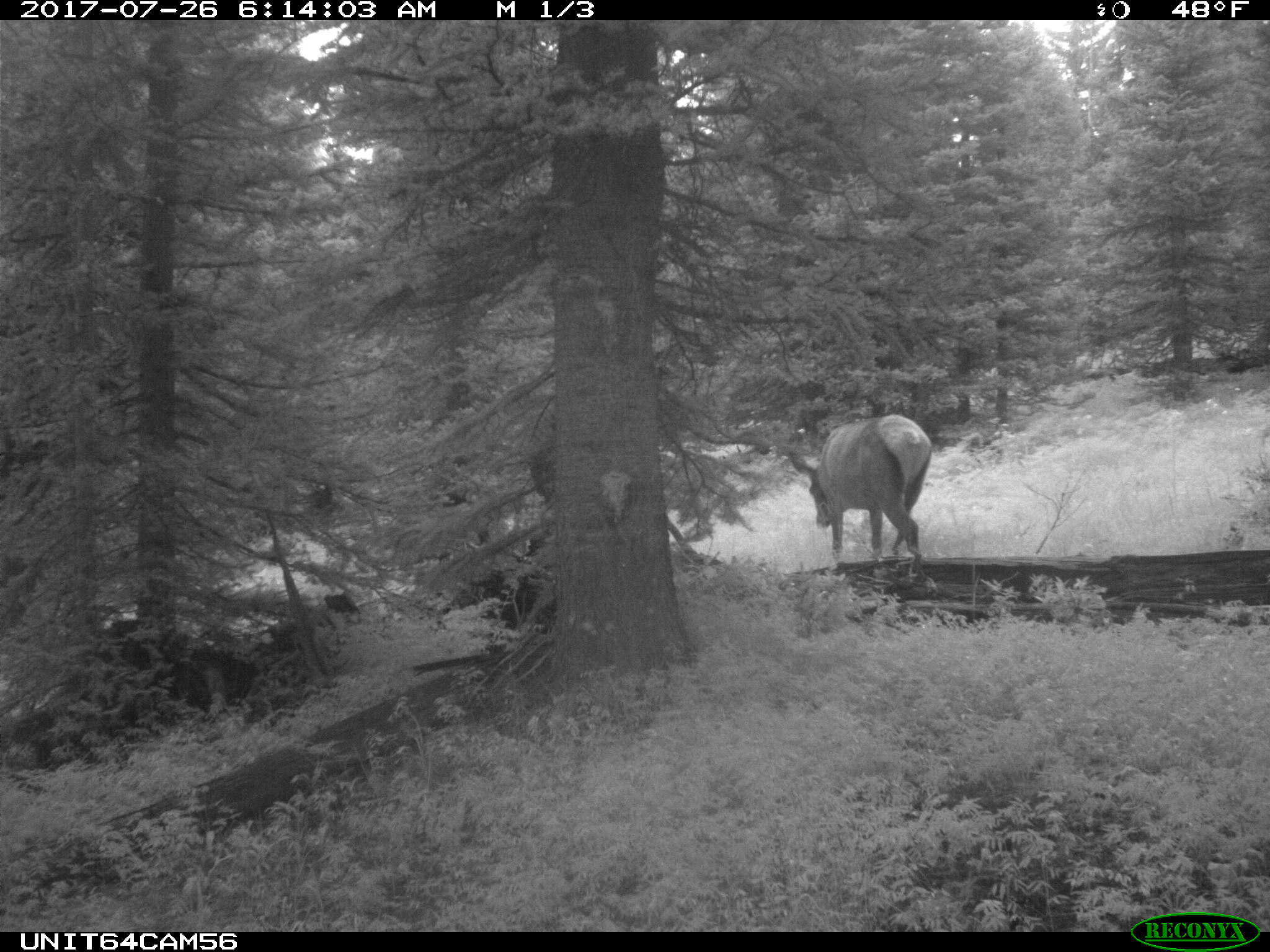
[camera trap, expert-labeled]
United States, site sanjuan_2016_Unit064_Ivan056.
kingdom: Animalia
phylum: Chordata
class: Mammalia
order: Artiodactyla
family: Cervidae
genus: Cervus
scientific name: Cervus elaphus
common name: red deer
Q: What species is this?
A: Cervus elaphus (red deer).